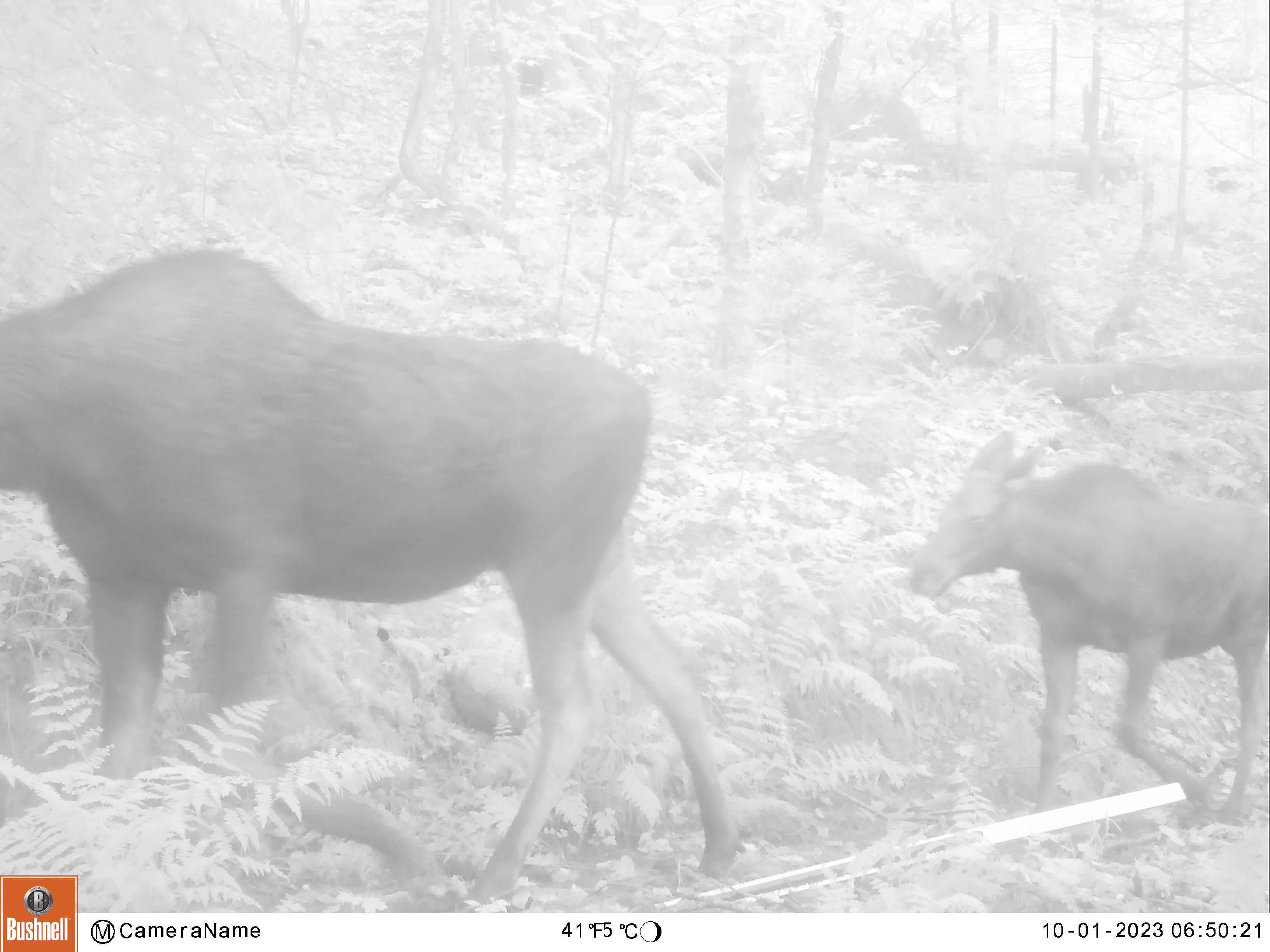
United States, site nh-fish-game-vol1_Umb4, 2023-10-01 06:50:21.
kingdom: Animalia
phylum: Chordata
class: Mammalia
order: Artiodactyla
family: Cervidae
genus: Alces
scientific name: Alces alces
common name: moose